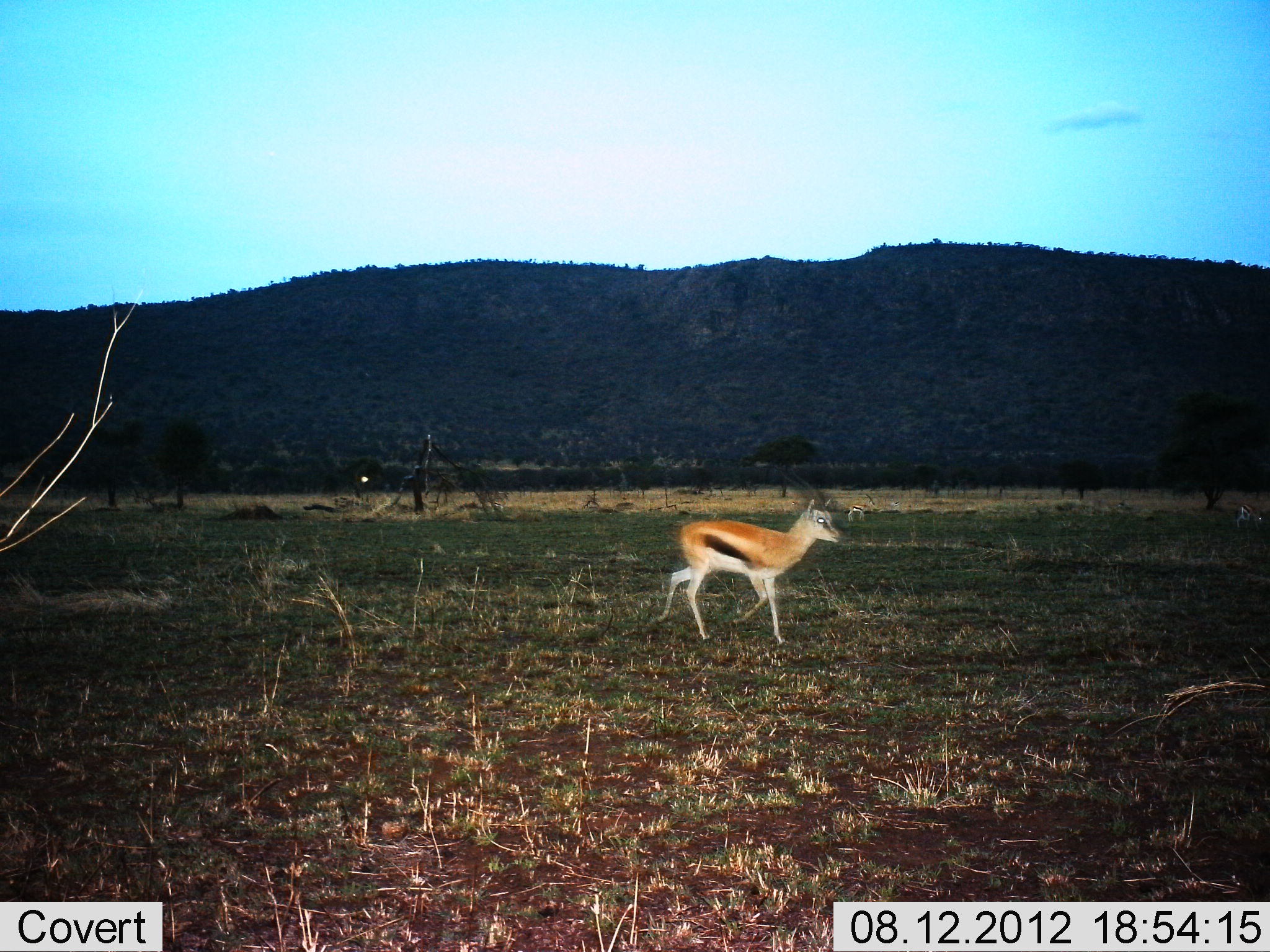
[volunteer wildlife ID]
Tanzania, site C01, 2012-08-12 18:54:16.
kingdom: Animalia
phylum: Chordata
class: Mammalia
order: Artiodactyla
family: Bovidae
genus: Eudorcas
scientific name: Eudorcas thomsonii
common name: thomson's gazelle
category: gazellethomsons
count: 1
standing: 10%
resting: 0%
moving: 100%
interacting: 0%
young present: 10%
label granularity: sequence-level